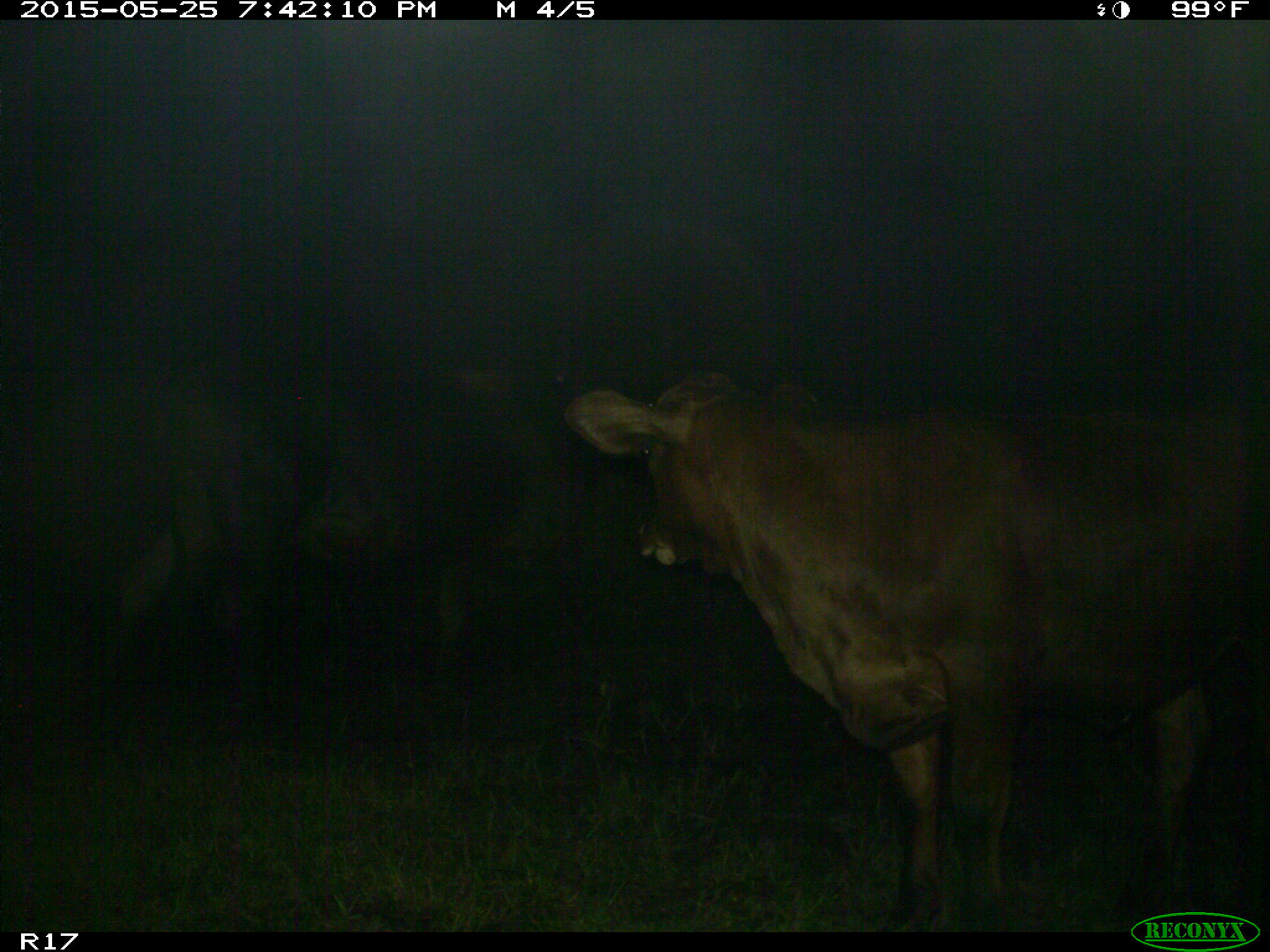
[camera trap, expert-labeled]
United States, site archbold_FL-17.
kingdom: Animalia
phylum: Chordata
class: Mammalia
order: Artiodactyla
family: Bovidae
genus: Bos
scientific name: Bos taurus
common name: domestic cow